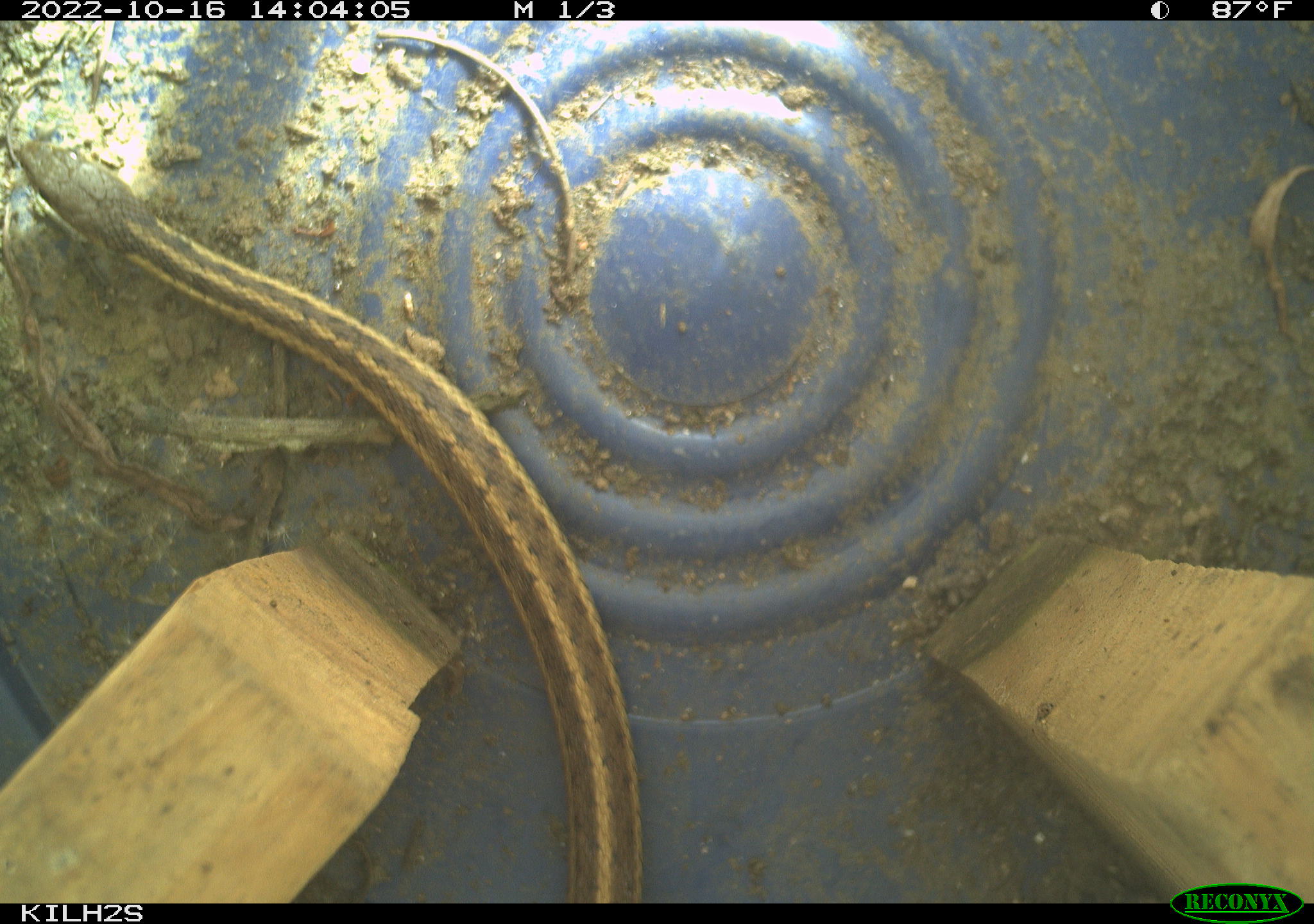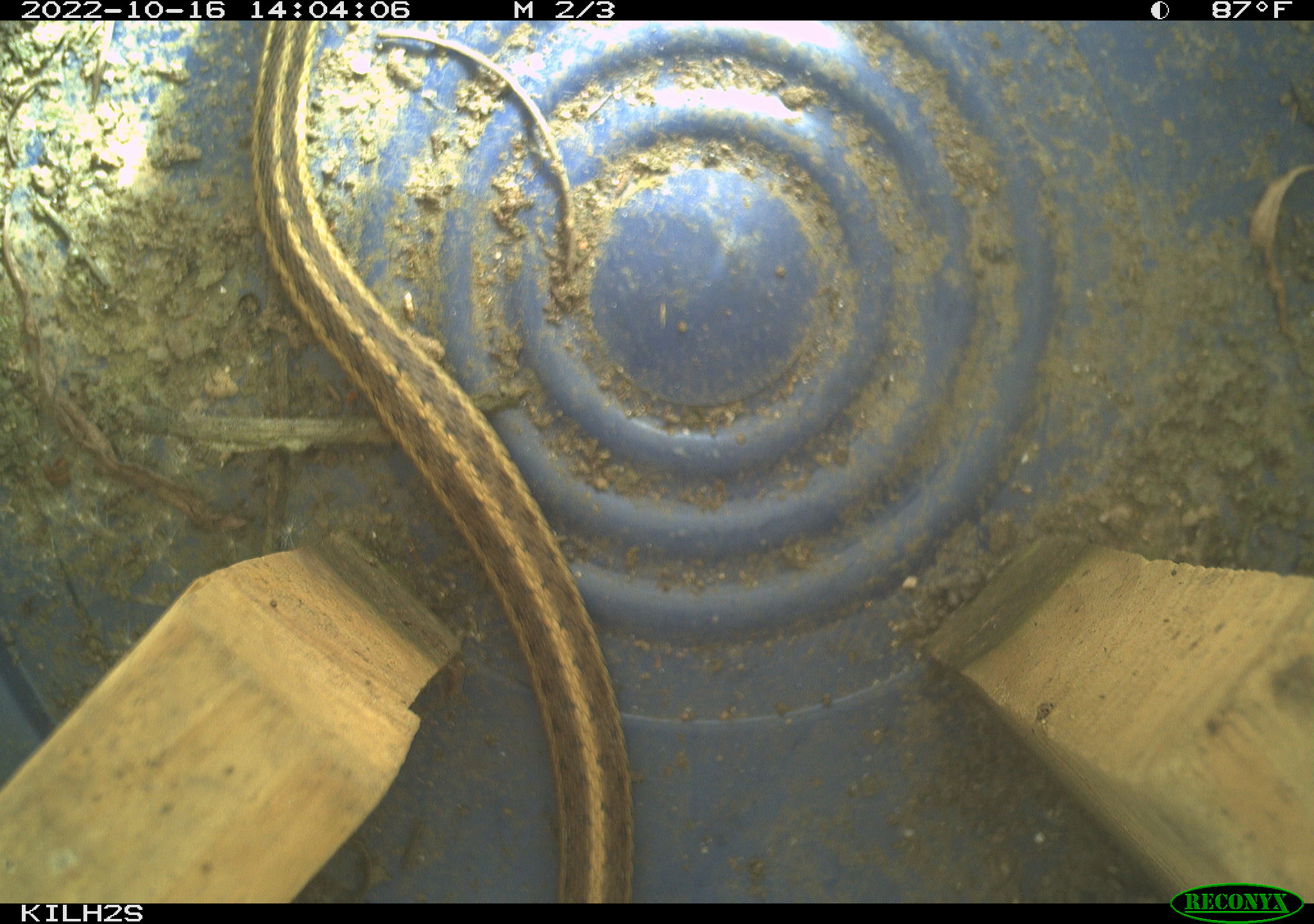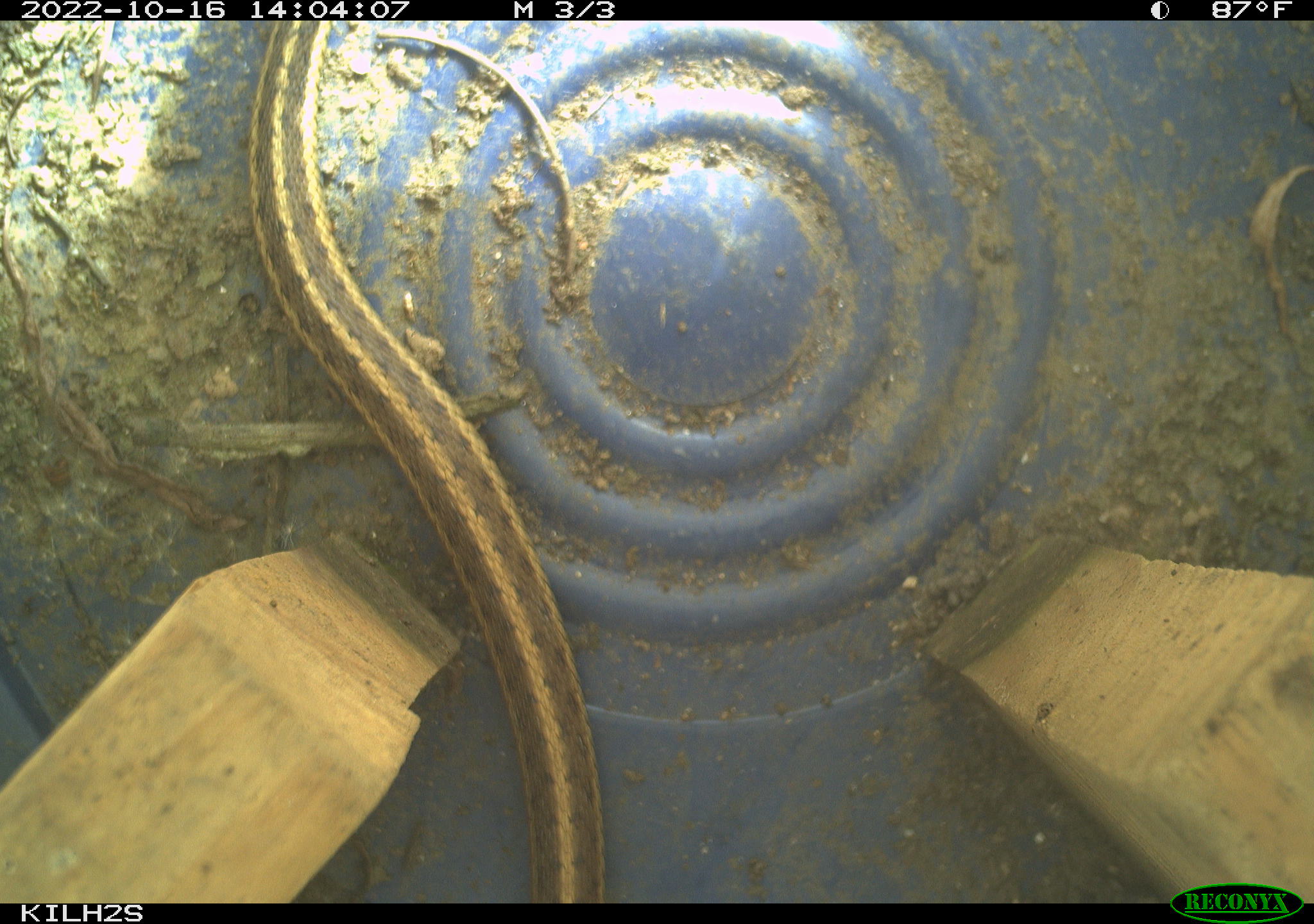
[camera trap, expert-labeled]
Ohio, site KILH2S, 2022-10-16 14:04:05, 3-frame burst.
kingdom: Animalia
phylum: Chordata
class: Reptilia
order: Squamata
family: Colubridae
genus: Thamnophis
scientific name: Thamnophis sirtalis sirtalis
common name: eastern gartersnake